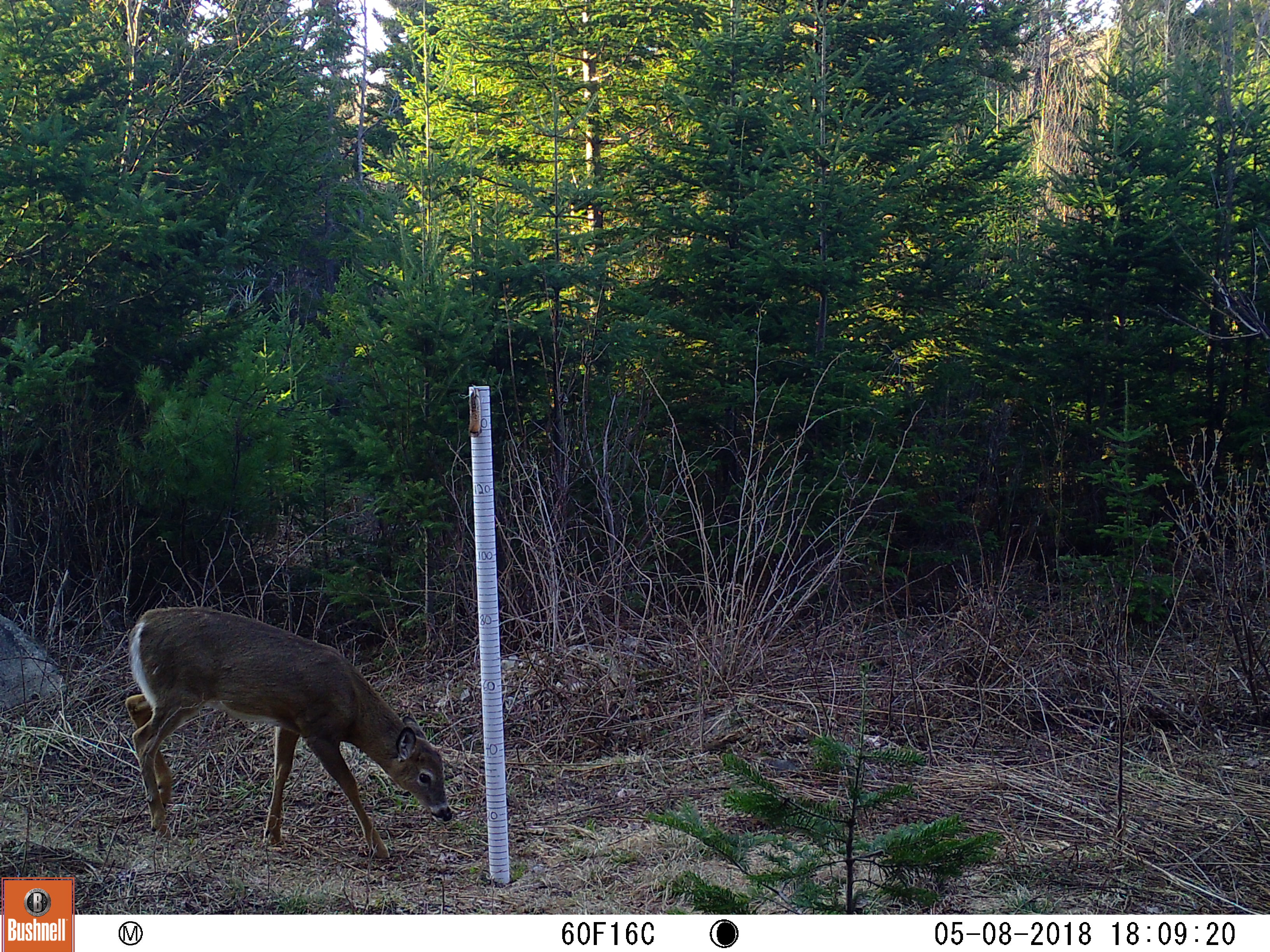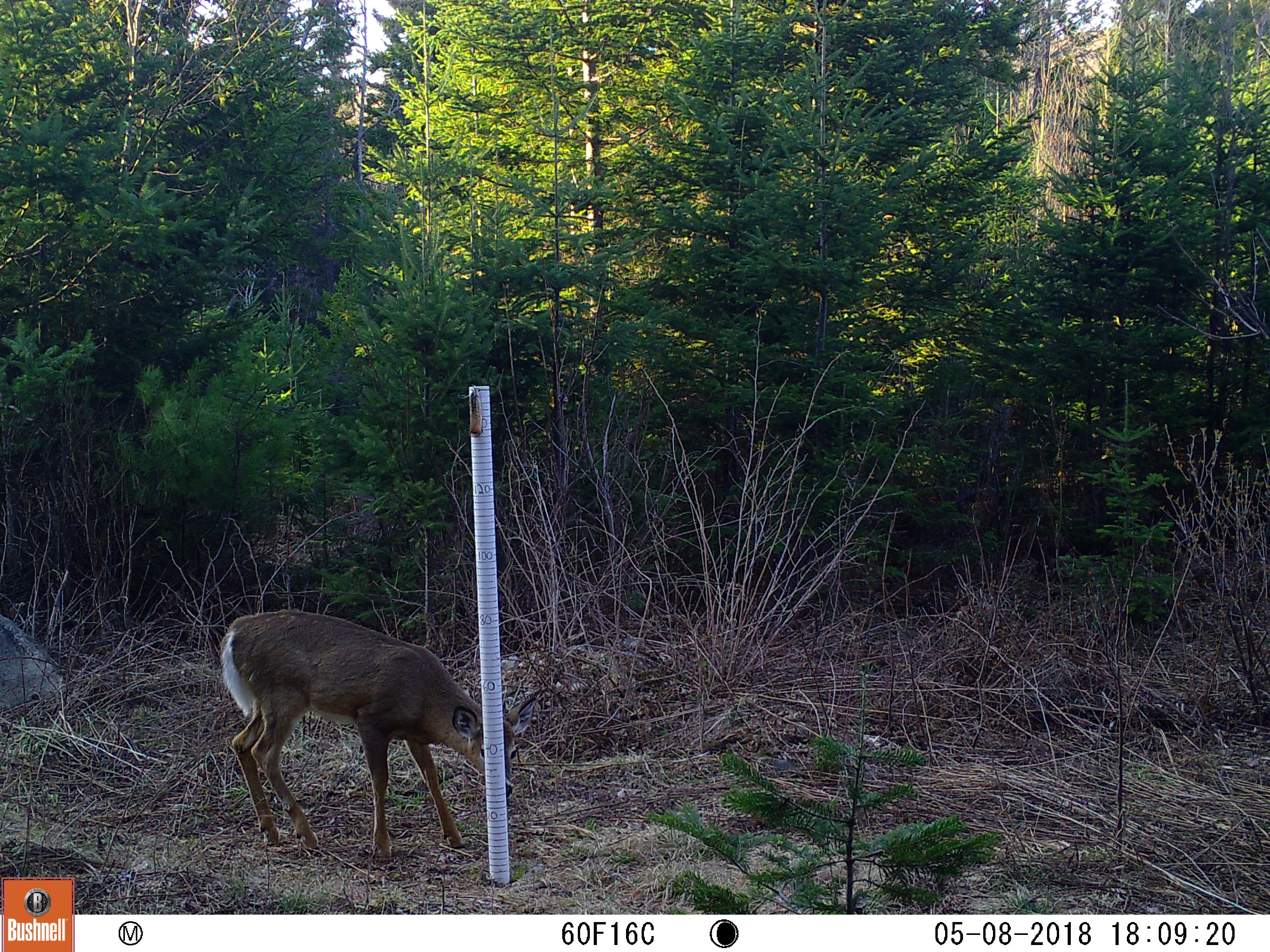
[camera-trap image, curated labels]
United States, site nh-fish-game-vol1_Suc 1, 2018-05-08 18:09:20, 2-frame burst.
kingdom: Animalia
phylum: Chordata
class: Mammalia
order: Artiodactyla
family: Cervidae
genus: Odocoileus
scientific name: Odocoileus virginianus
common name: white-tailed deer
White-tailed deer (Odocoileus virginianus).